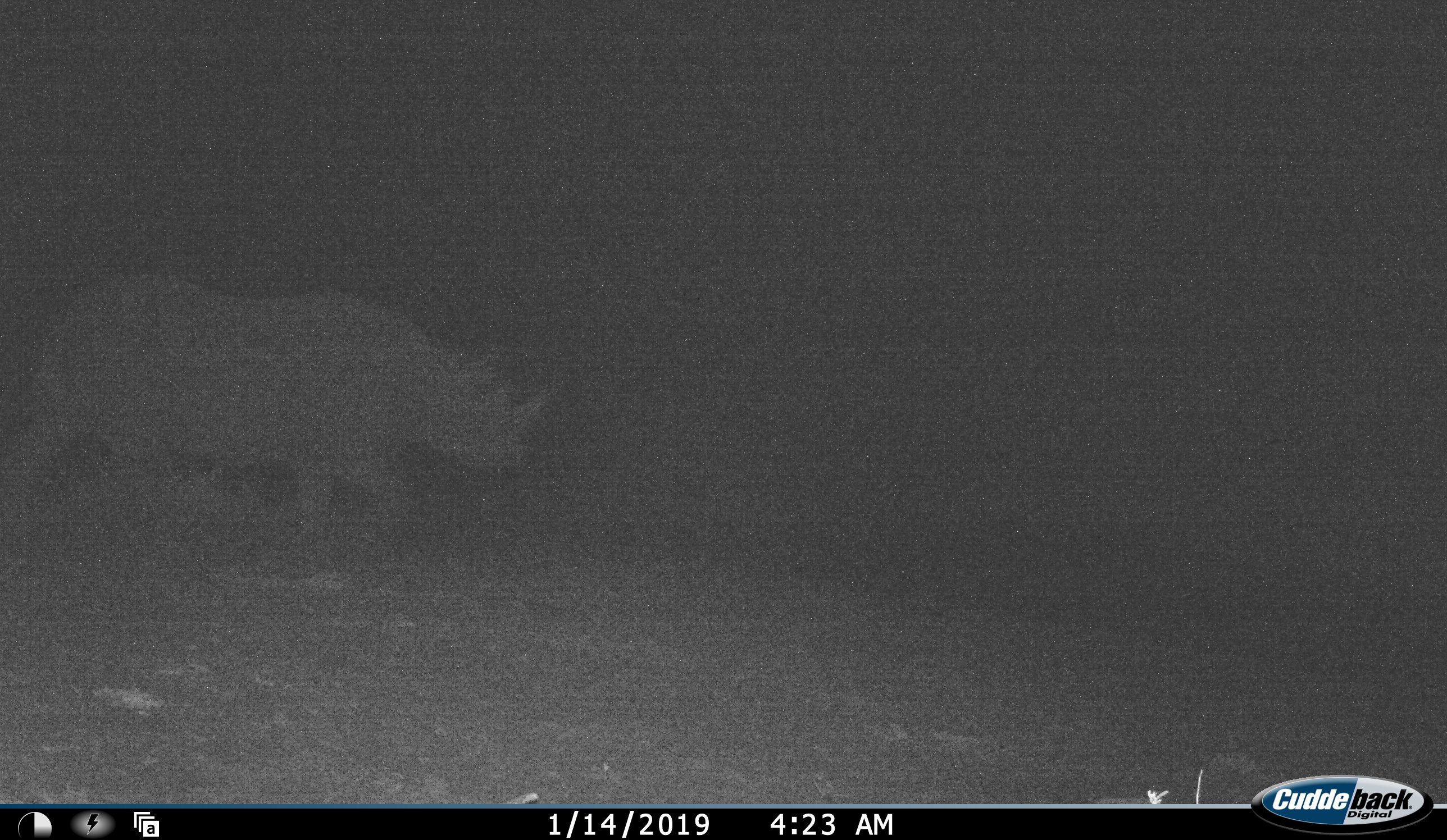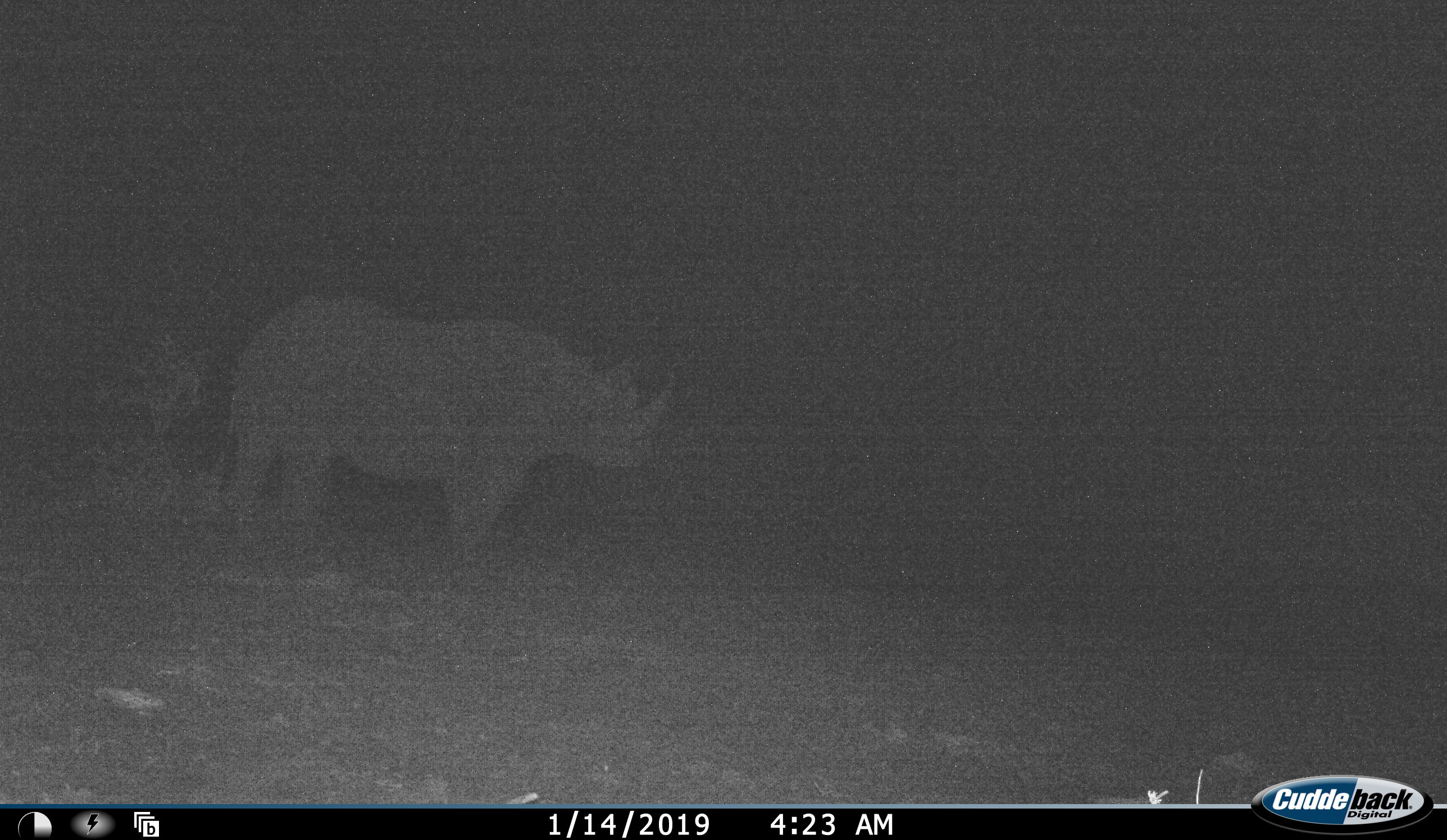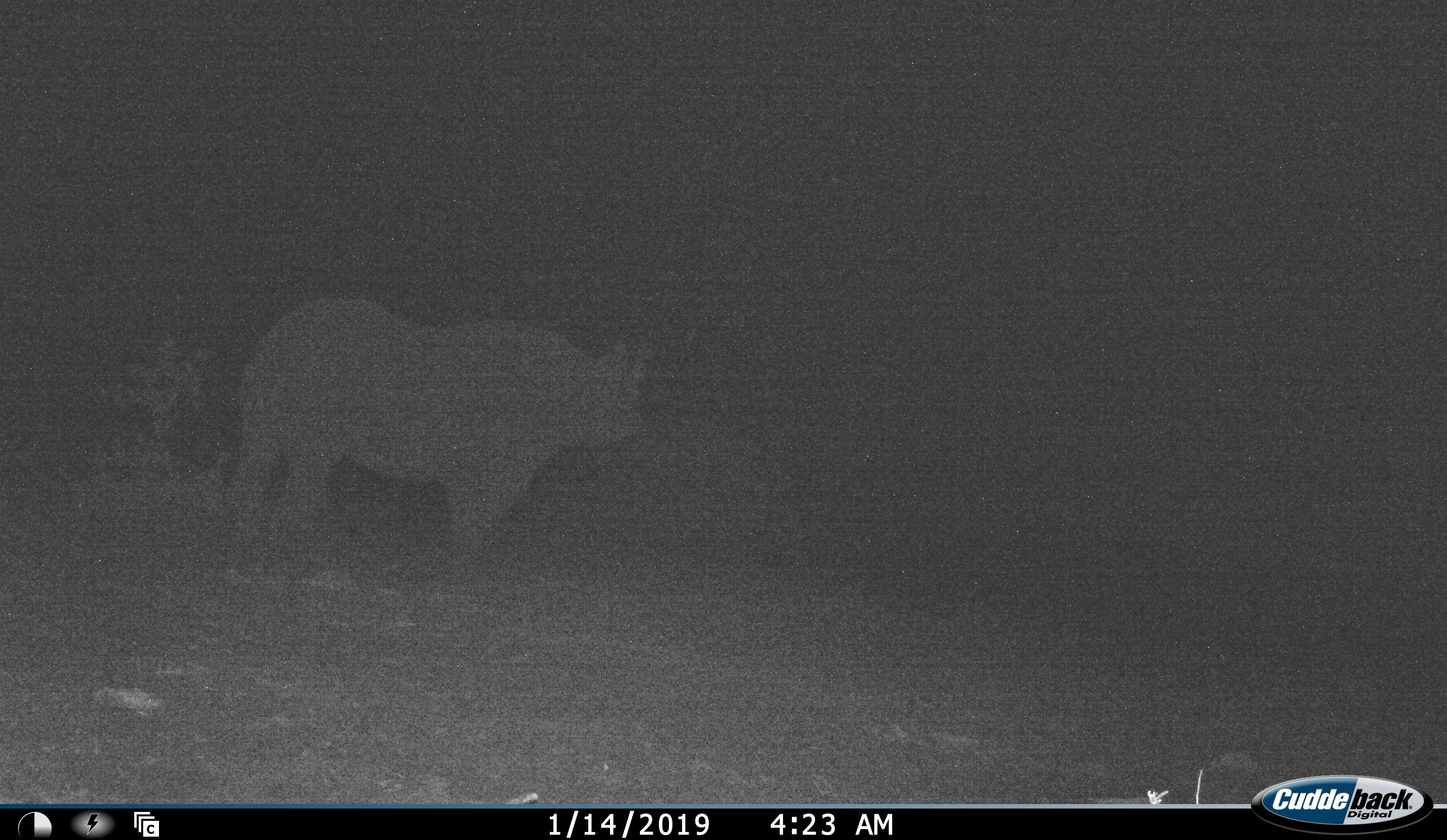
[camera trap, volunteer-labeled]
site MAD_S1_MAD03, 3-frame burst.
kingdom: Animalia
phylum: Chordata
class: Mammalia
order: Perissodactyla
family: Rhinocerotidae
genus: Diceros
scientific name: Diceros bicornis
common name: black rhinoceros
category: rhinocerosblack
Rhinocerosblack (black rhinoceros) (Diceros bicornis), count 1. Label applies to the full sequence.